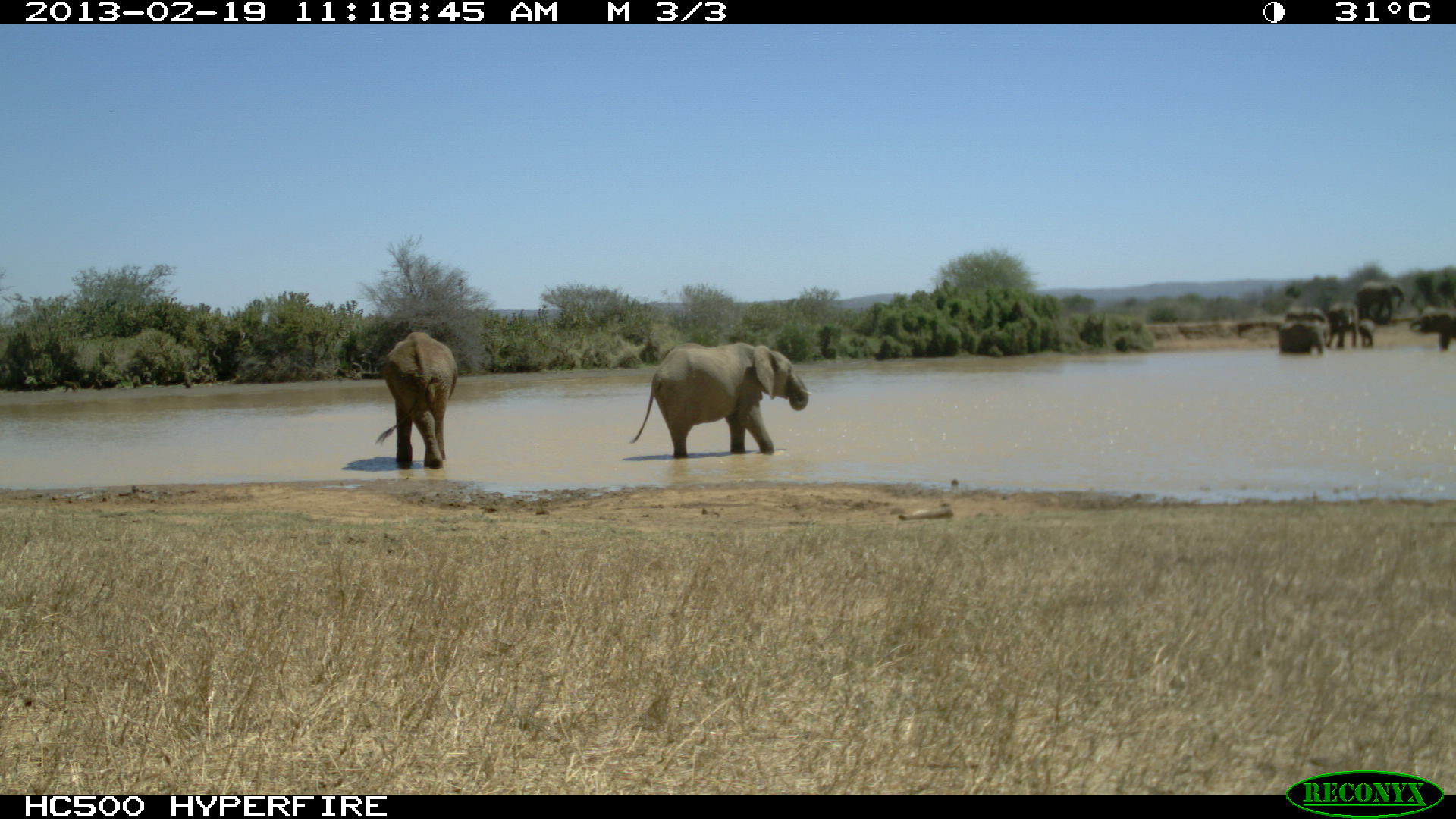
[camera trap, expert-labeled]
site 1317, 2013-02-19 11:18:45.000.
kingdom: Animalia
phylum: Chordata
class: Mammalia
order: Proboscidea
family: Elephantidae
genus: Loxodonta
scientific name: Loxodonta africana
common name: african bush elephant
Loxodonta africana (african bush elephant), count 8.